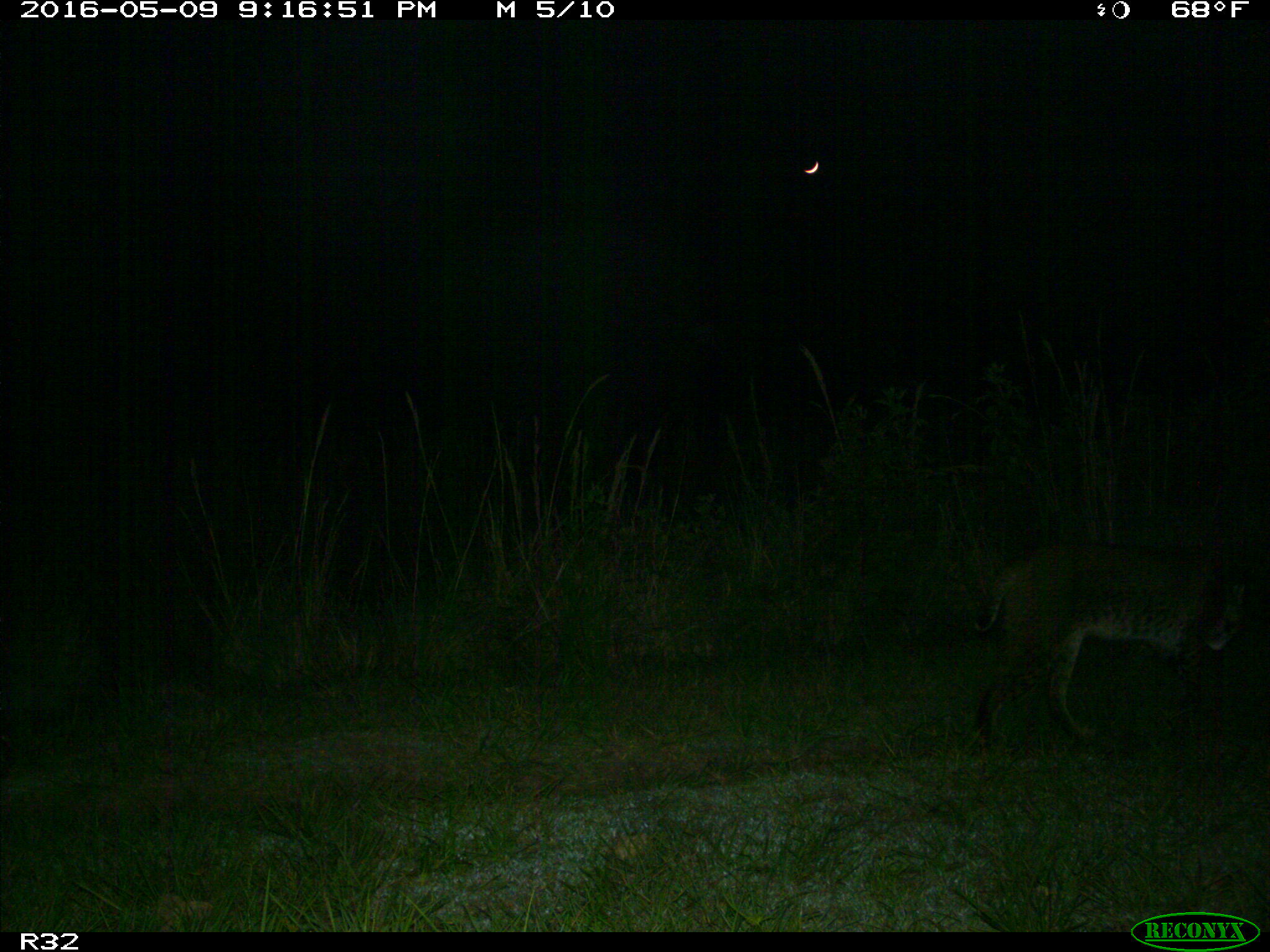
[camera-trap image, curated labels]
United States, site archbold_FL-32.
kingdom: Animalia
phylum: Chordata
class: Mammalia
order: Carnivora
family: Felidae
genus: Lynx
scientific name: Lynx rufus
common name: bobcat